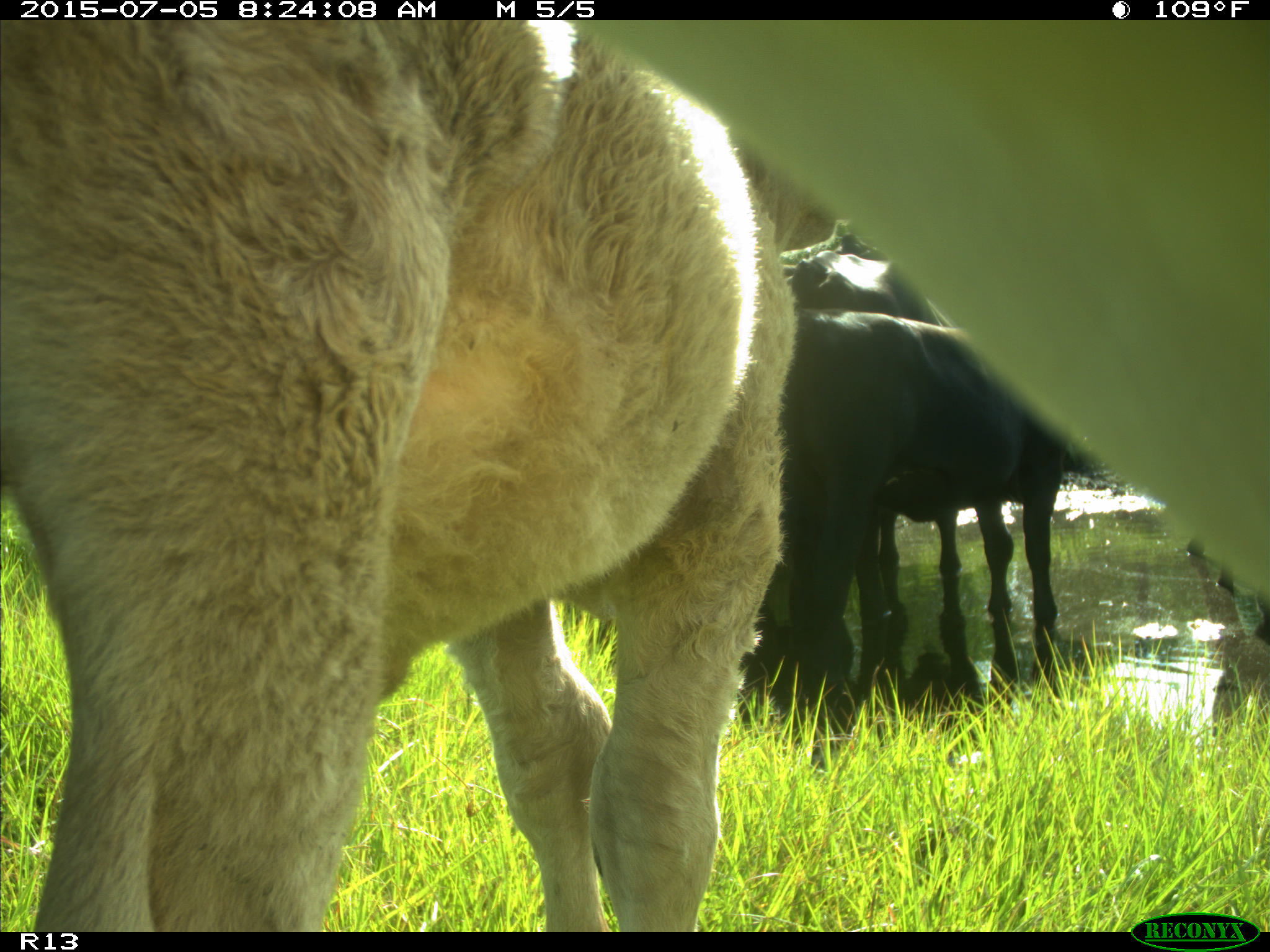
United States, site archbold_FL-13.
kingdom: Animalia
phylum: Chordata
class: Mammalia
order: Artiodactyla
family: Bovidae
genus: Bos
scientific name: Bos taurus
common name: domestic cow